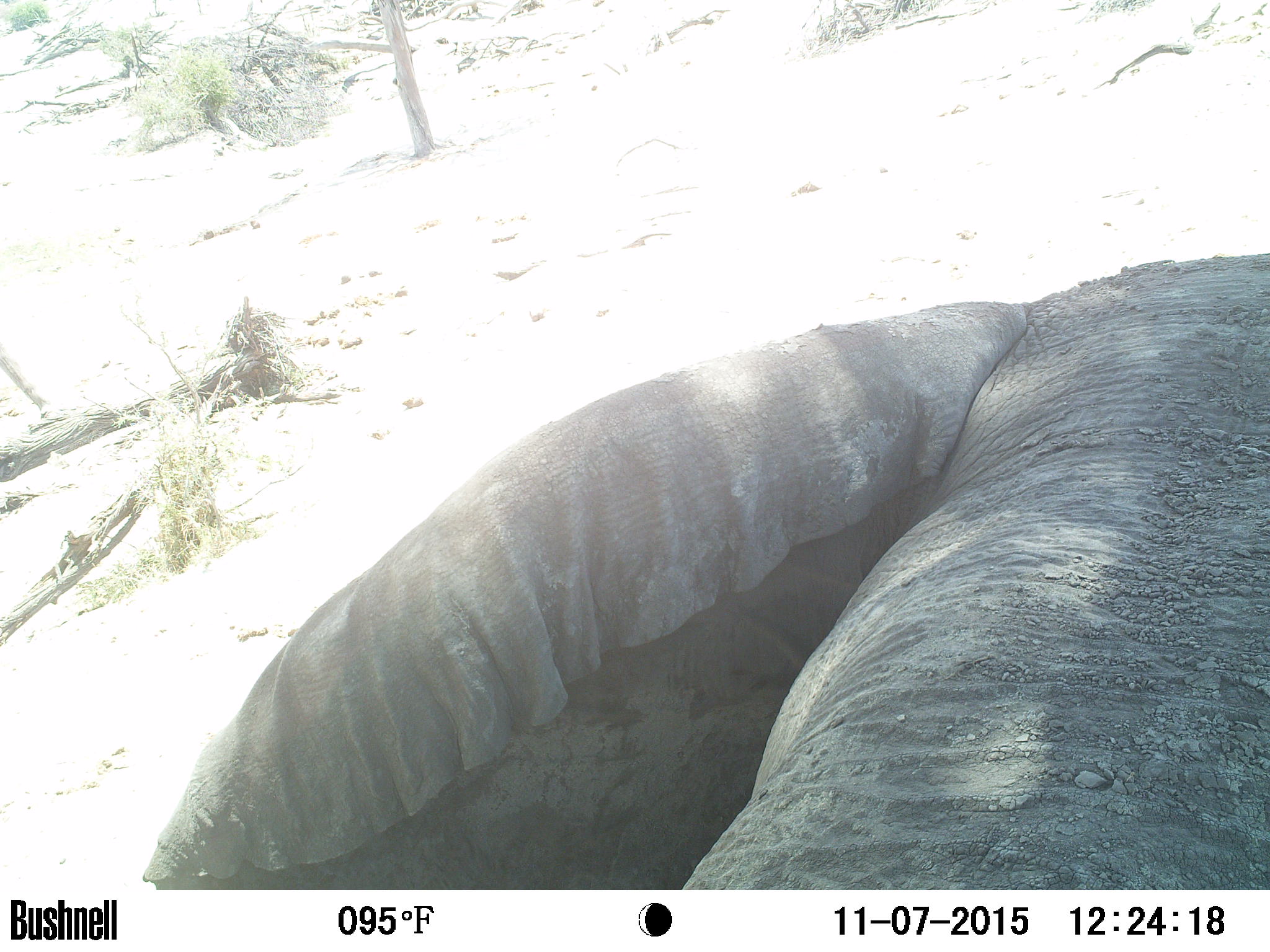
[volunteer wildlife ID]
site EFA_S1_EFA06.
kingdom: Animalia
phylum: Chordata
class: Mammalia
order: Proboscidea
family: Elephantidae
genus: Loxodonta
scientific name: Loxodonta africana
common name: african bush elephant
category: elephant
Elephant (african bush elephant) (Loxodonta africana), count 1. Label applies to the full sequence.